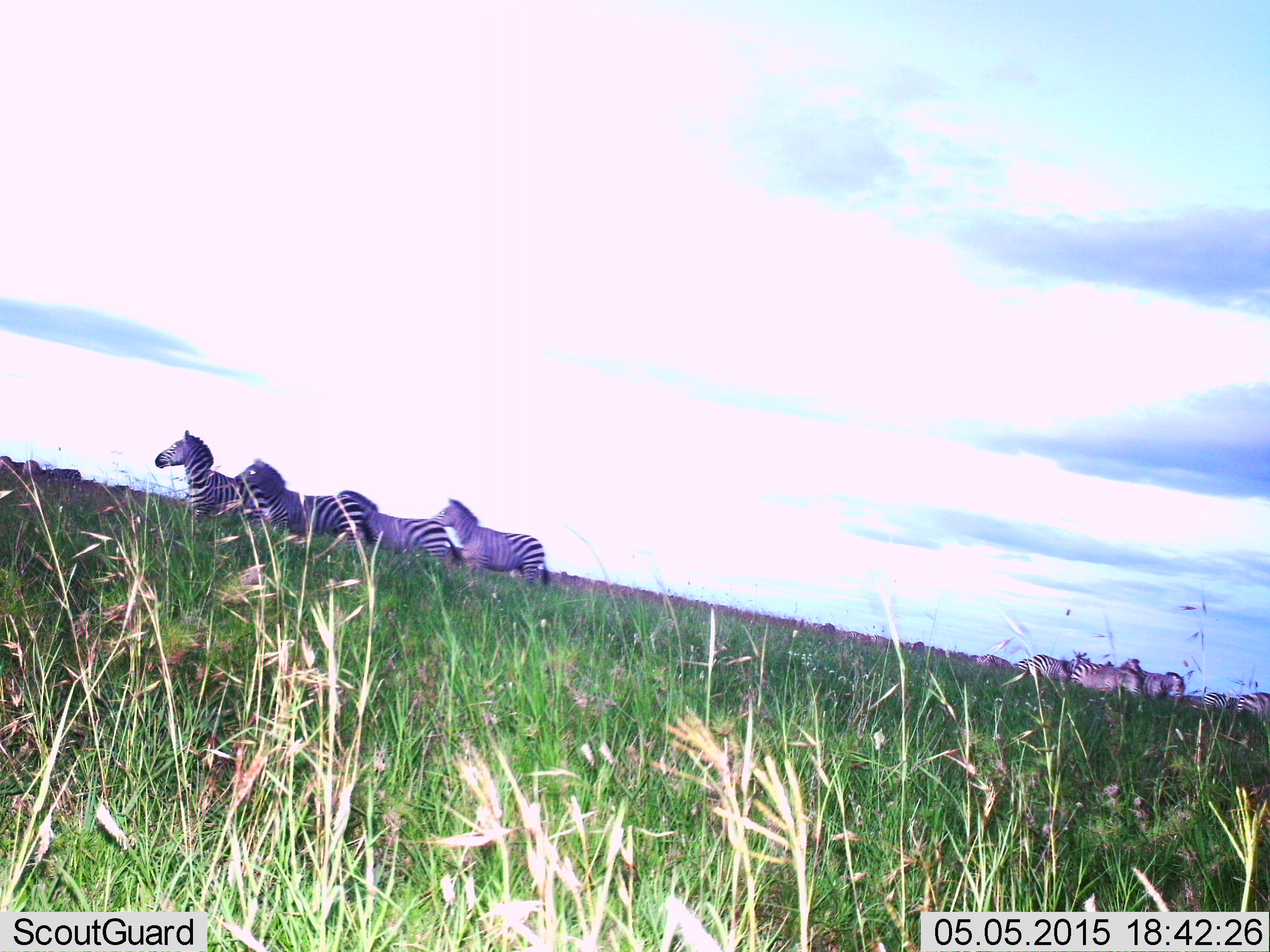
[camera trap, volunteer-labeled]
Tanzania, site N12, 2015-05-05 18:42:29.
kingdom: Animalia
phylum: Chordata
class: Mammalia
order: Perissodactyla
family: Equidae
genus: Equus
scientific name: Equus quagga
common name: plains zebra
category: zebra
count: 11-50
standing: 70%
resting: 0%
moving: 60%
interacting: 0%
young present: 0%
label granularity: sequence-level